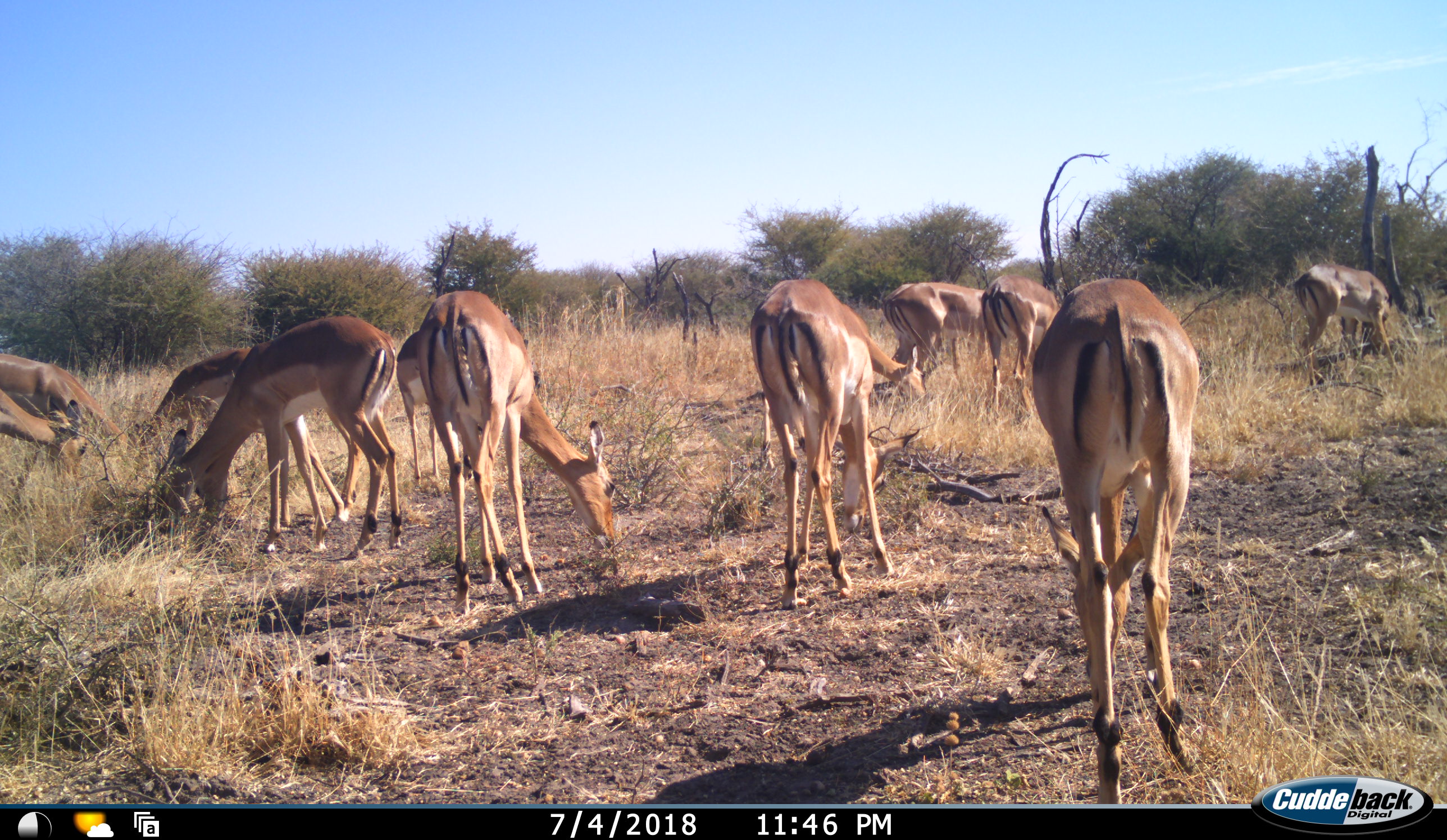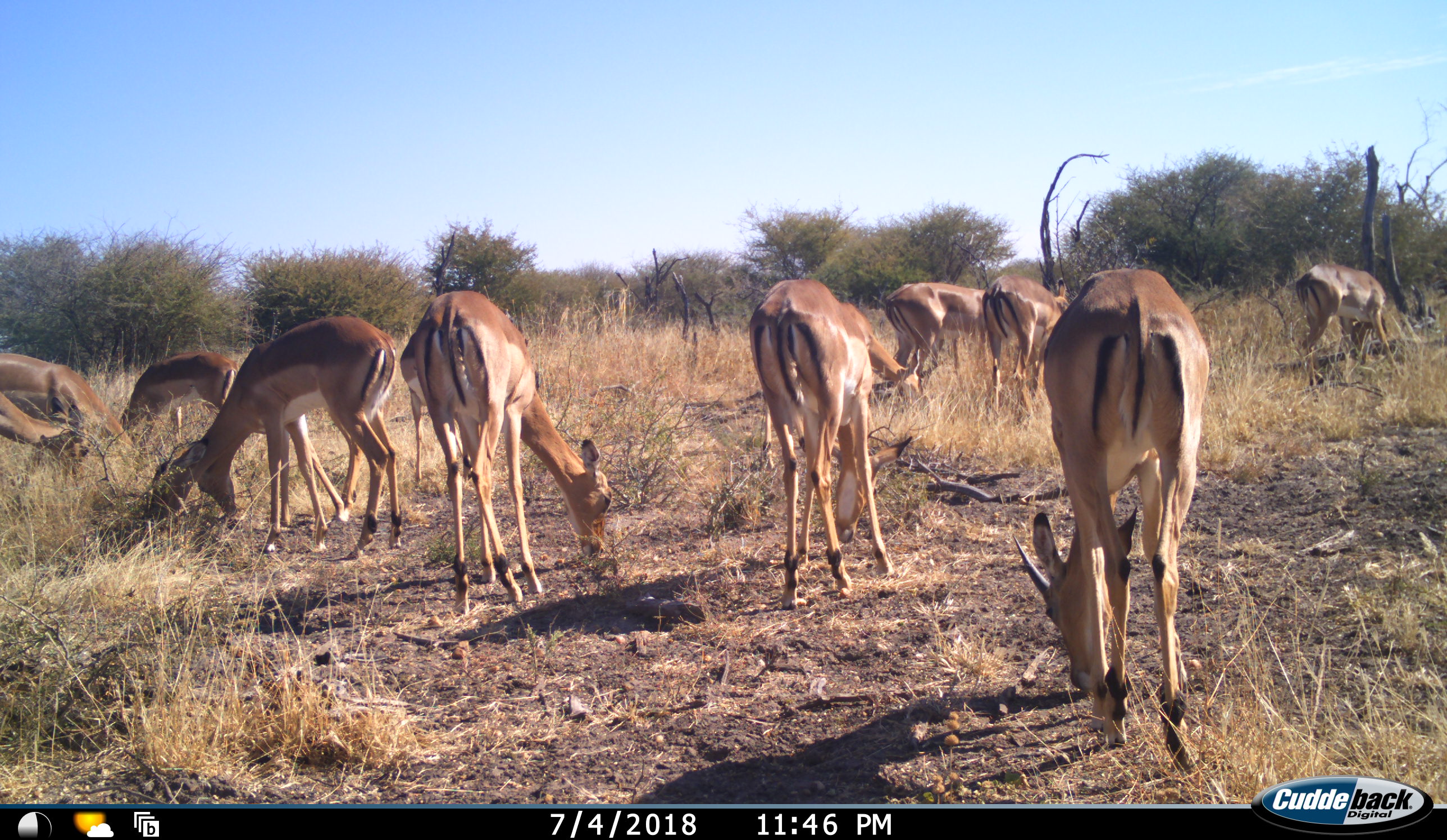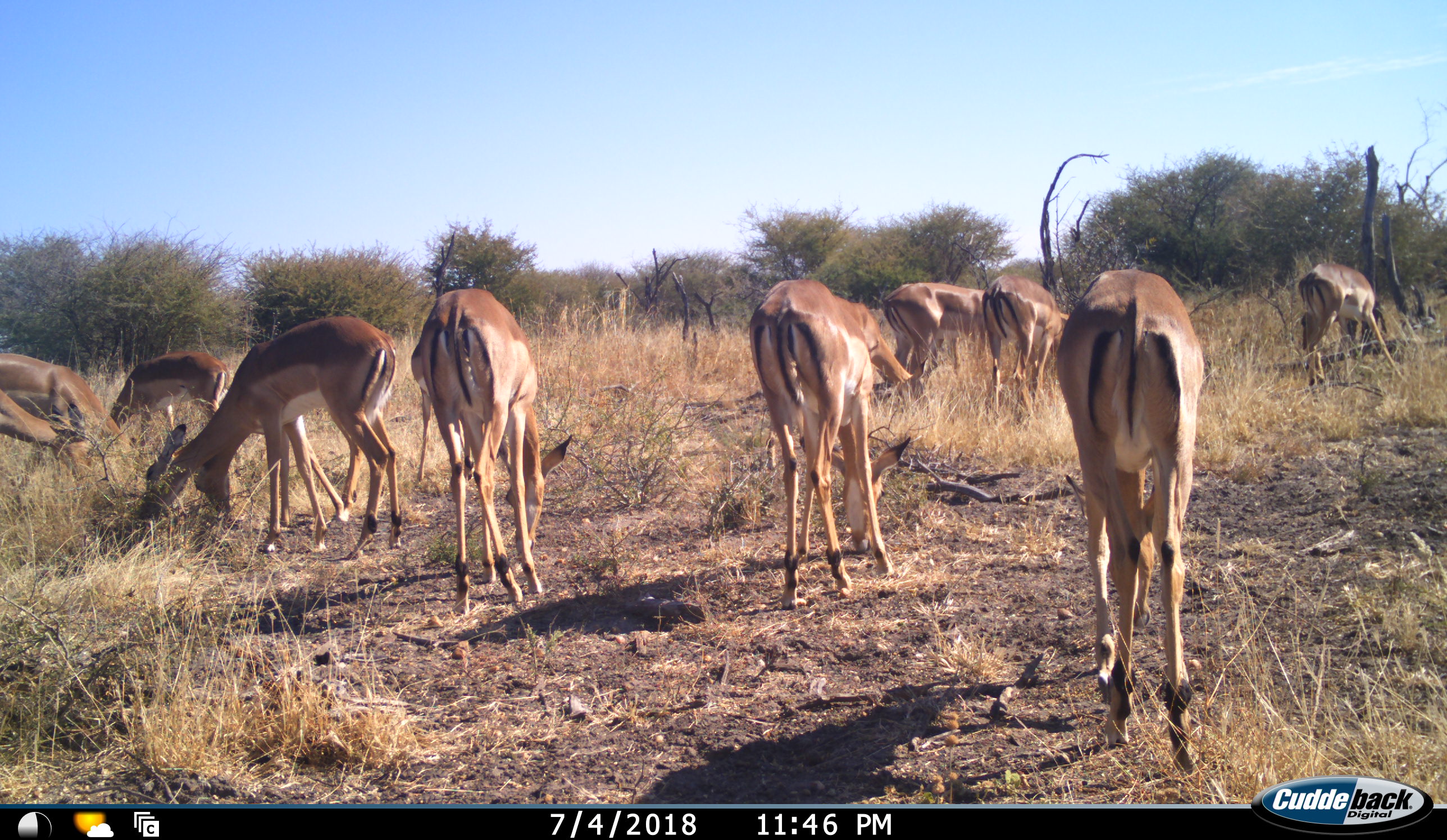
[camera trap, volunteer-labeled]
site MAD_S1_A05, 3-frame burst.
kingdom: Animalia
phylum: Chordata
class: Mammalia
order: Artiodactyla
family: Bovidae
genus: Aepyceros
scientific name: Aepyceros melampus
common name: impala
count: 11-50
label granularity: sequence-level